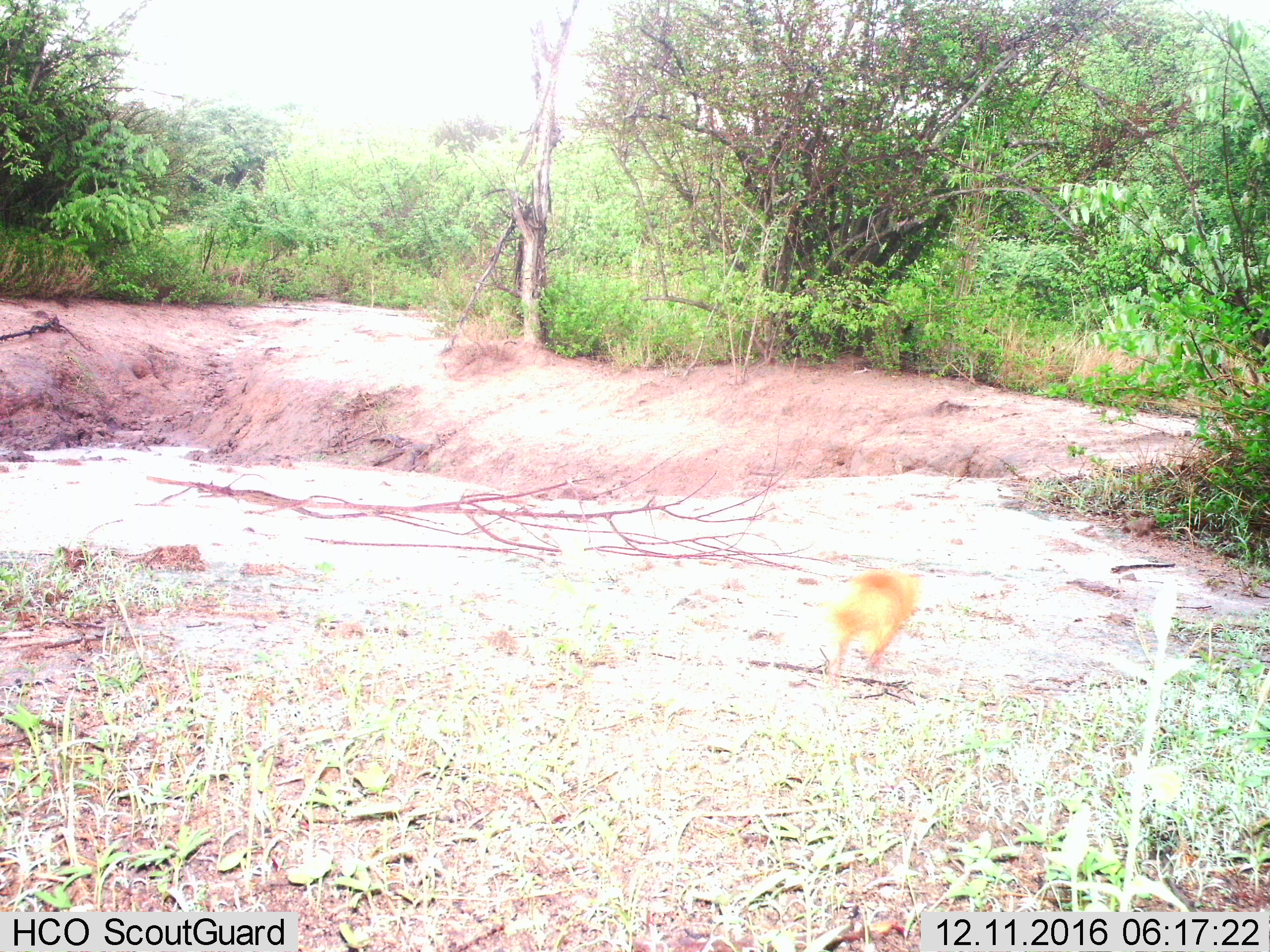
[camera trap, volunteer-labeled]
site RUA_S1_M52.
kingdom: Animalia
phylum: Chordata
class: Mammalia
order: Carnivora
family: Herpestidae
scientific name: Herpestidae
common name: mongoose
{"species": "mongoose (Herpestidae)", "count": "1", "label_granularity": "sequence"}